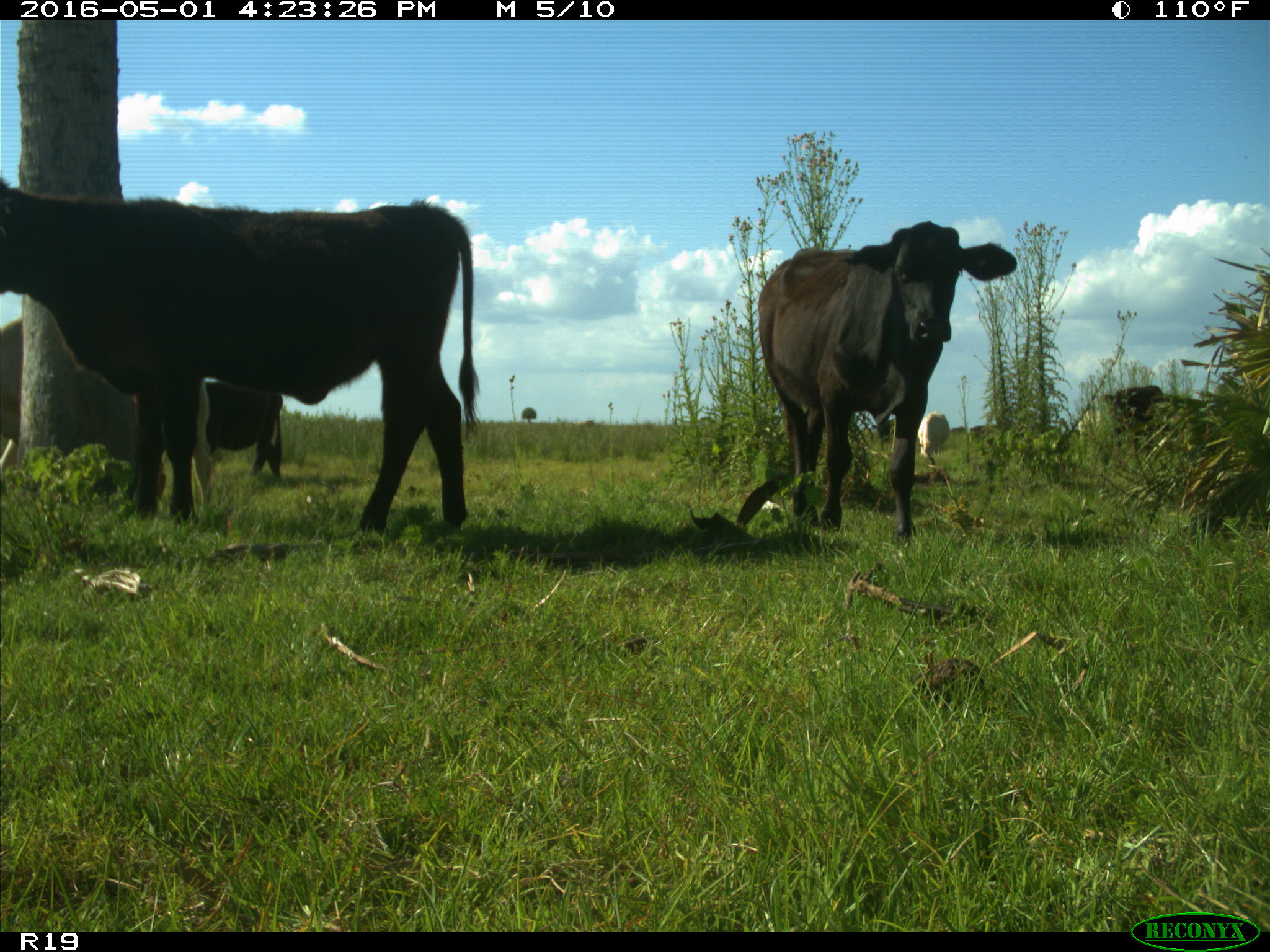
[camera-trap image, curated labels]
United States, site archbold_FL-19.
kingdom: Animalia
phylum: Chordata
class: Mammalia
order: Artiodactyla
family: Bovidae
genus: Bos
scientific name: Bos taurus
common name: domestic cow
Bos taurus (domestic cow).